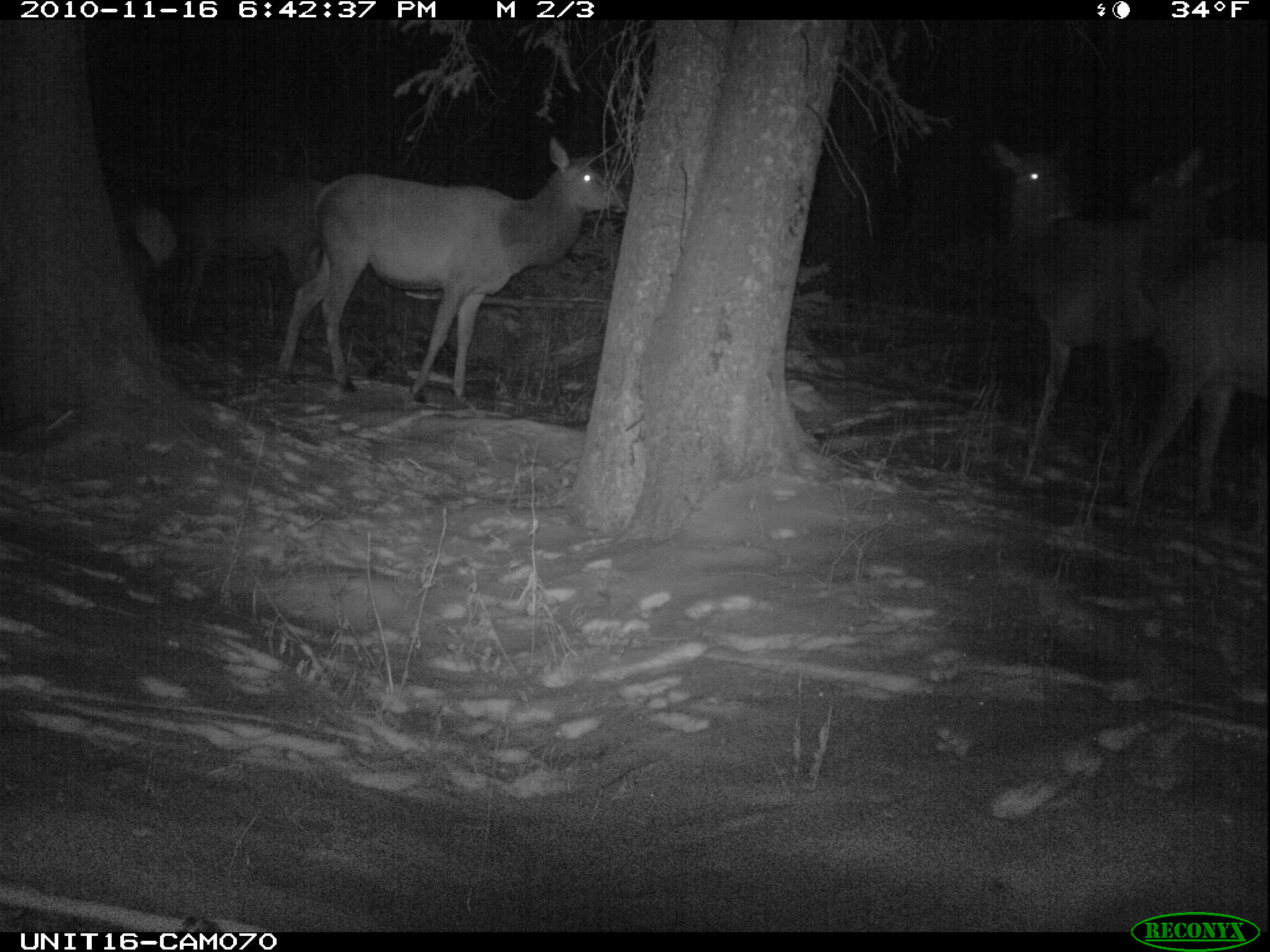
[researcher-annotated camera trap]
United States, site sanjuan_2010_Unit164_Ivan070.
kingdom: Animalia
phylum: Chordata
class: Mammalia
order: Artiodactyla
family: Cervidae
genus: Cervus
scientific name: Cervus elaphus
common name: red deer